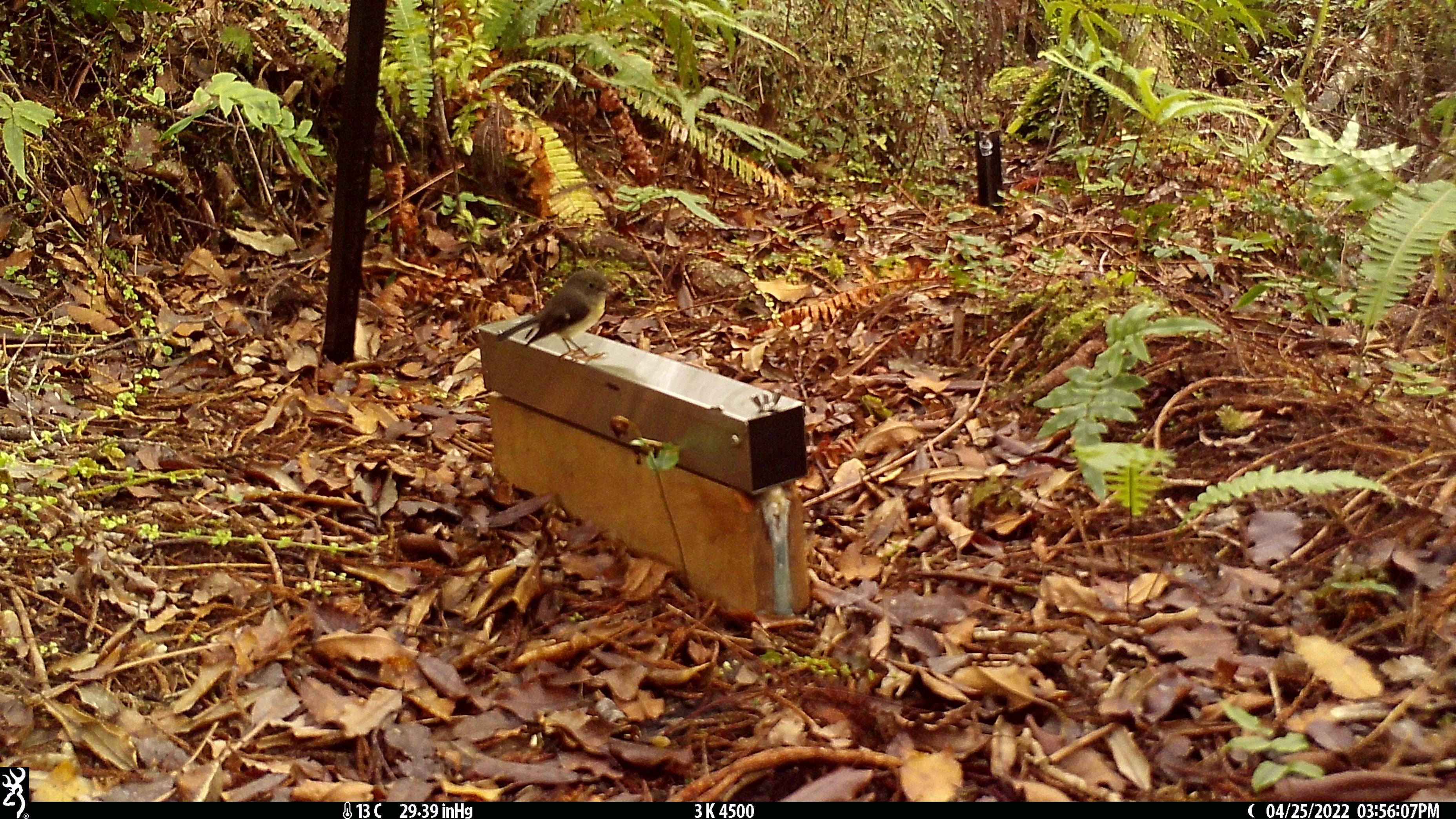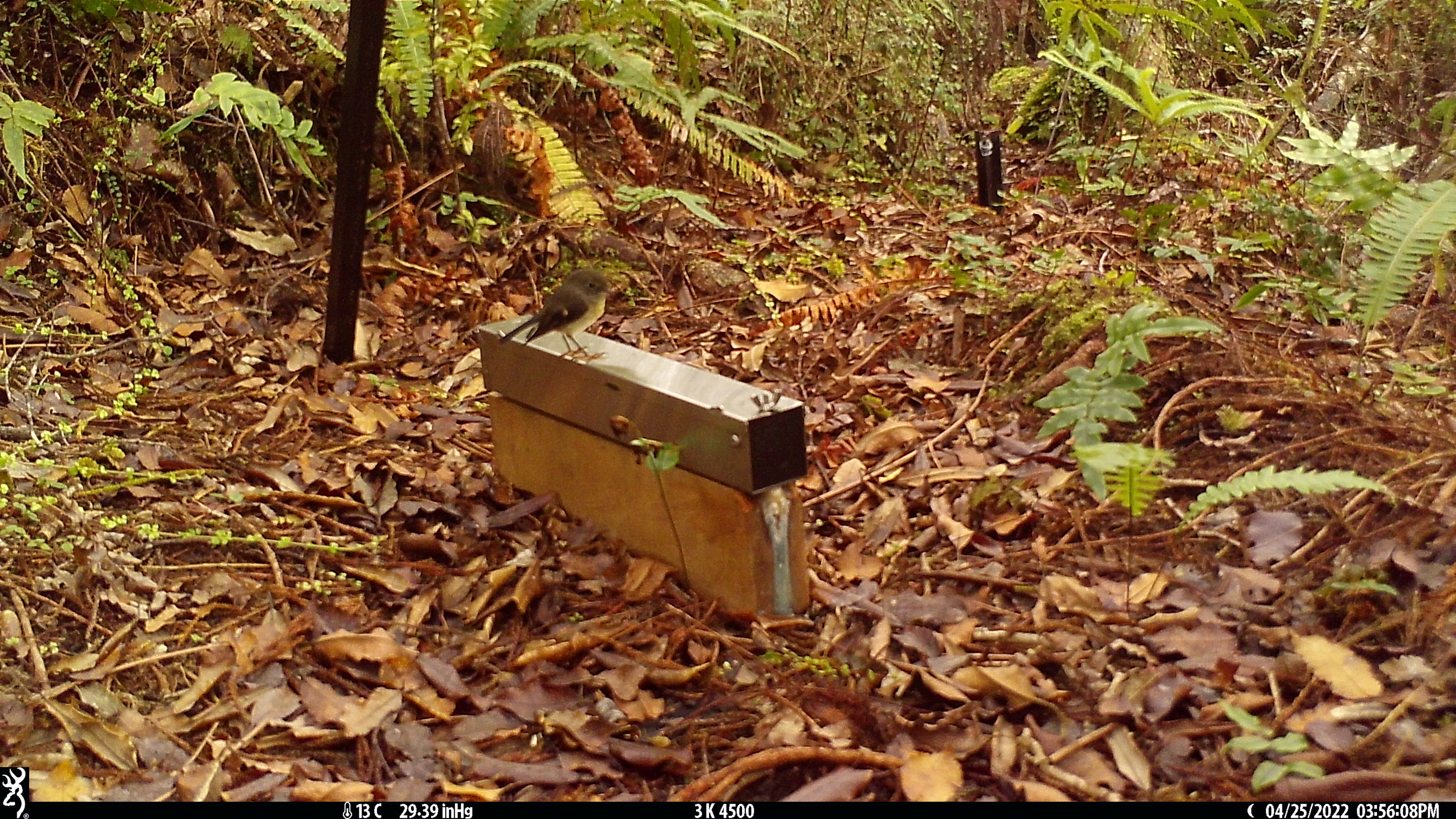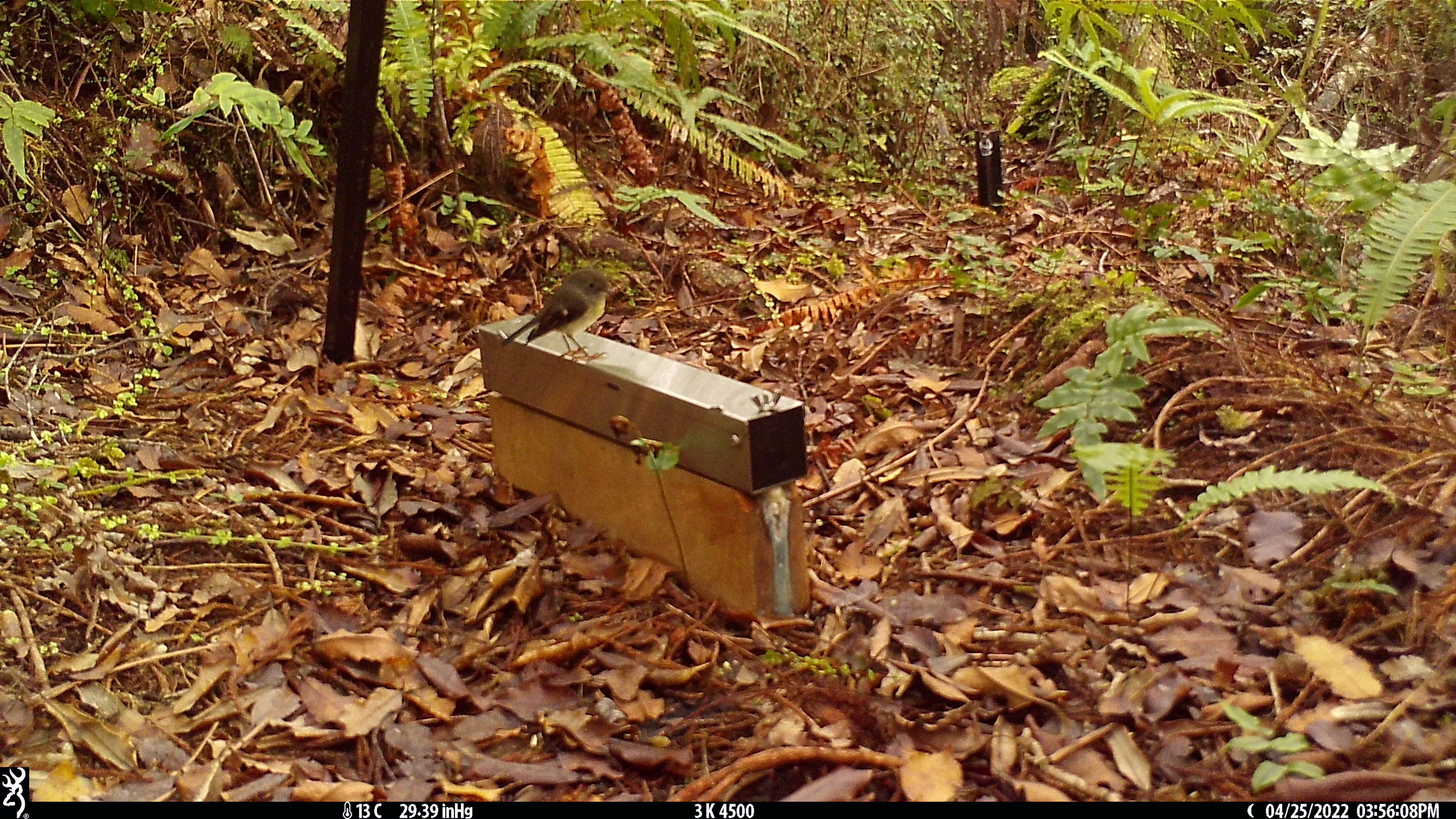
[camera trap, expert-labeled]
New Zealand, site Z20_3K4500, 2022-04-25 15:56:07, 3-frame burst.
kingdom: Animalia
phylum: Chordata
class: Aves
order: Passeriformes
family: Petroicidae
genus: Petroica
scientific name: Petroica macrocephala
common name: tomtit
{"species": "tomtit (Petroica macrocephala)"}